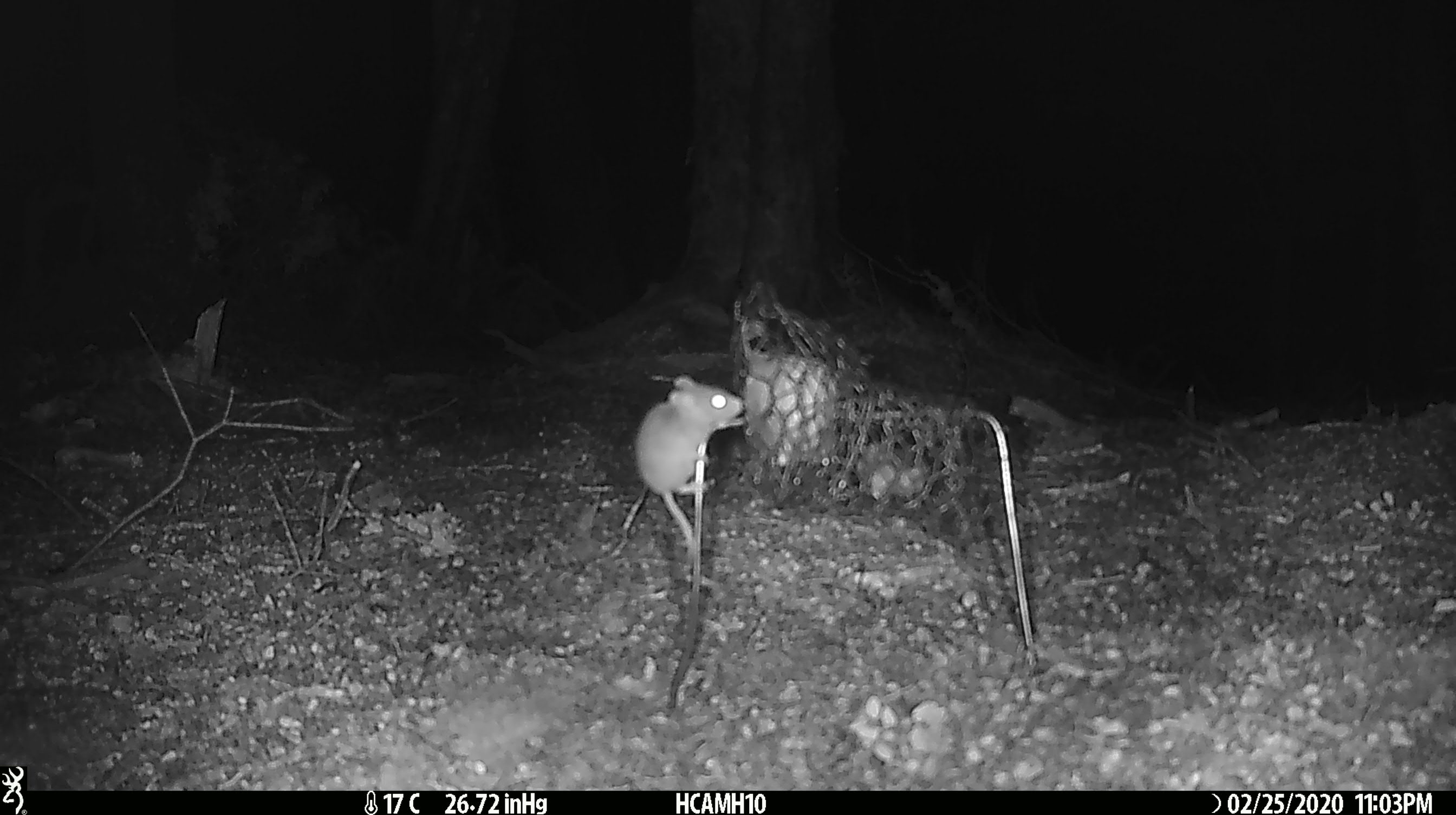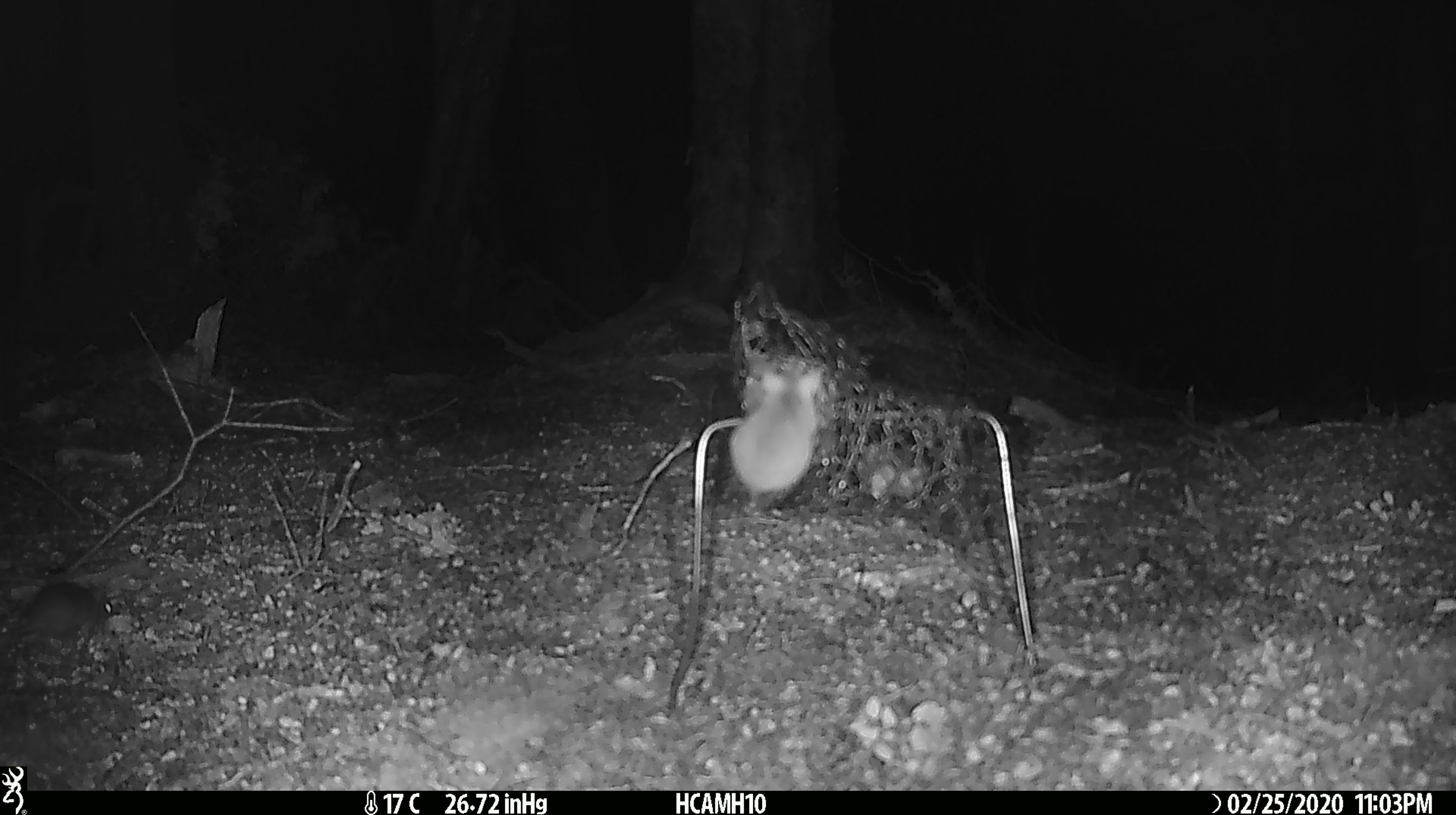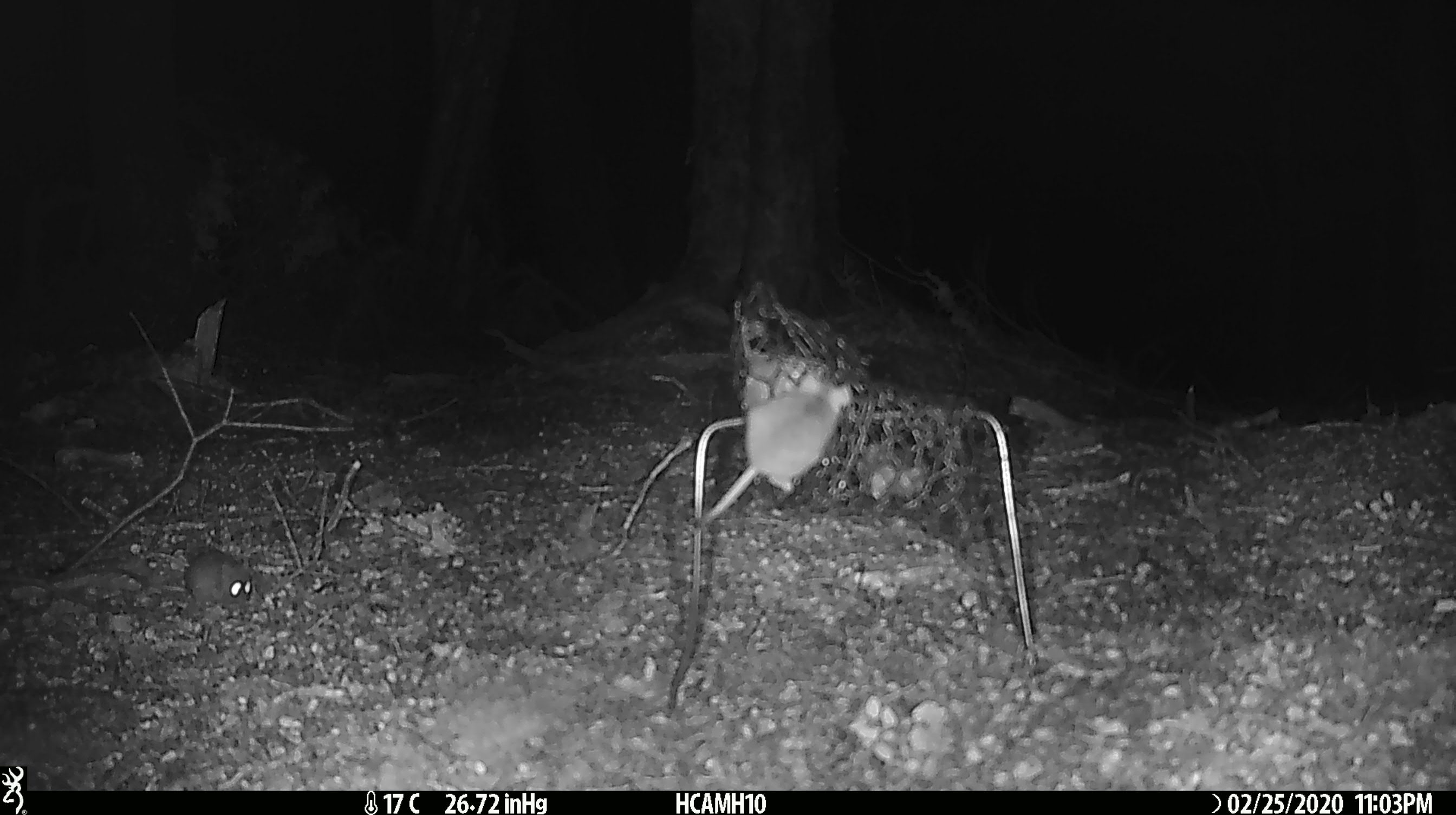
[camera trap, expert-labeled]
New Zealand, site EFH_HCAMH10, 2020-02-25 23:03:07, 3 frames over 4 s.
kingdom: Animalia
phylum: Chordata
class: Mammalia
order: Rodentia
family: Muridae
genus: Mus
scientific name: Mus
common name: mouse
Mouse (Mus).